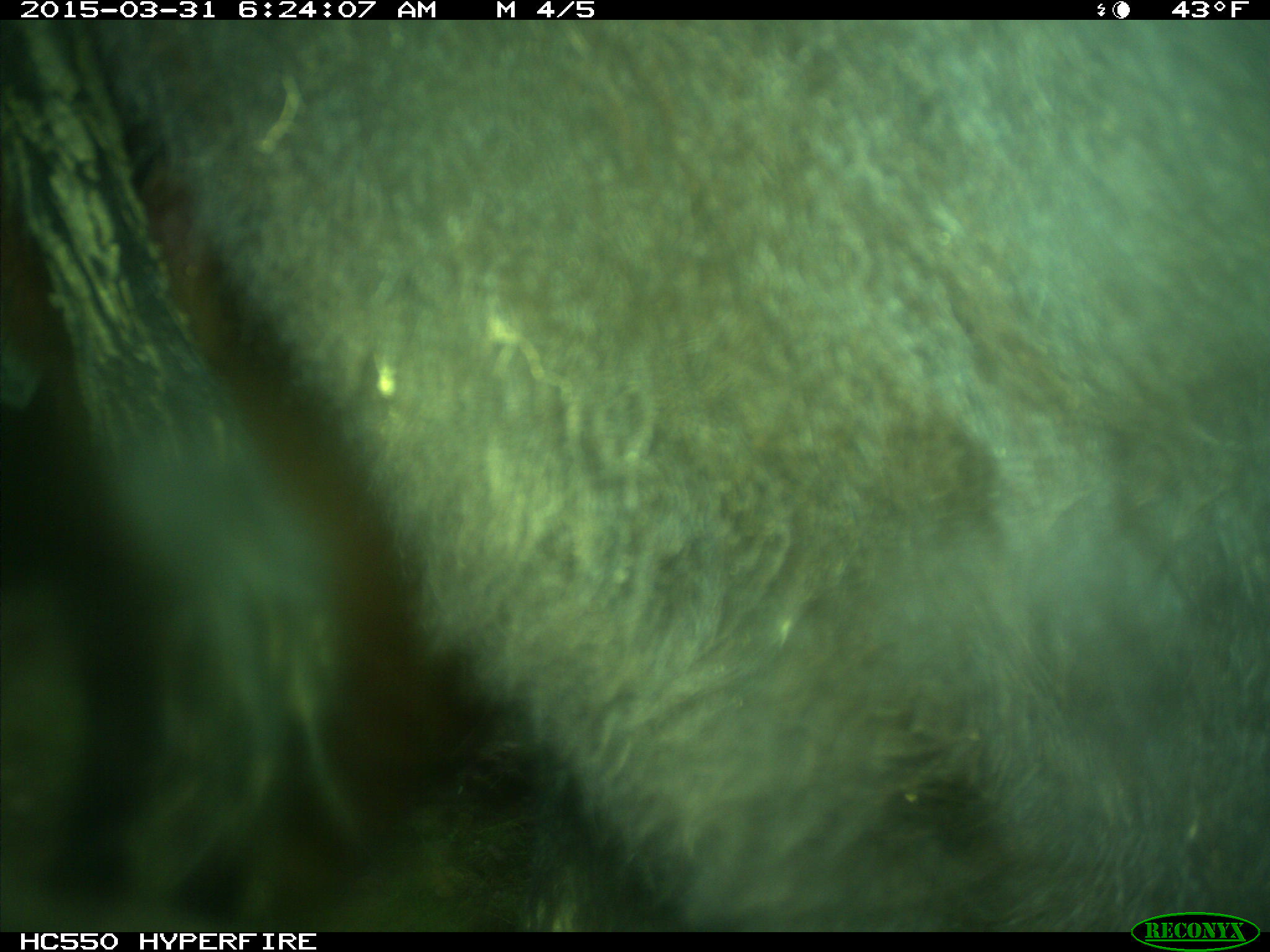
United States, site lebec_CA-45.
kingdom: Animalia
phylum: Chordata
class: Mammalia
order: Artiodactyla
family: Bovidae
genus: Bos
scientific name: Bos taurus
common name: domestic cow